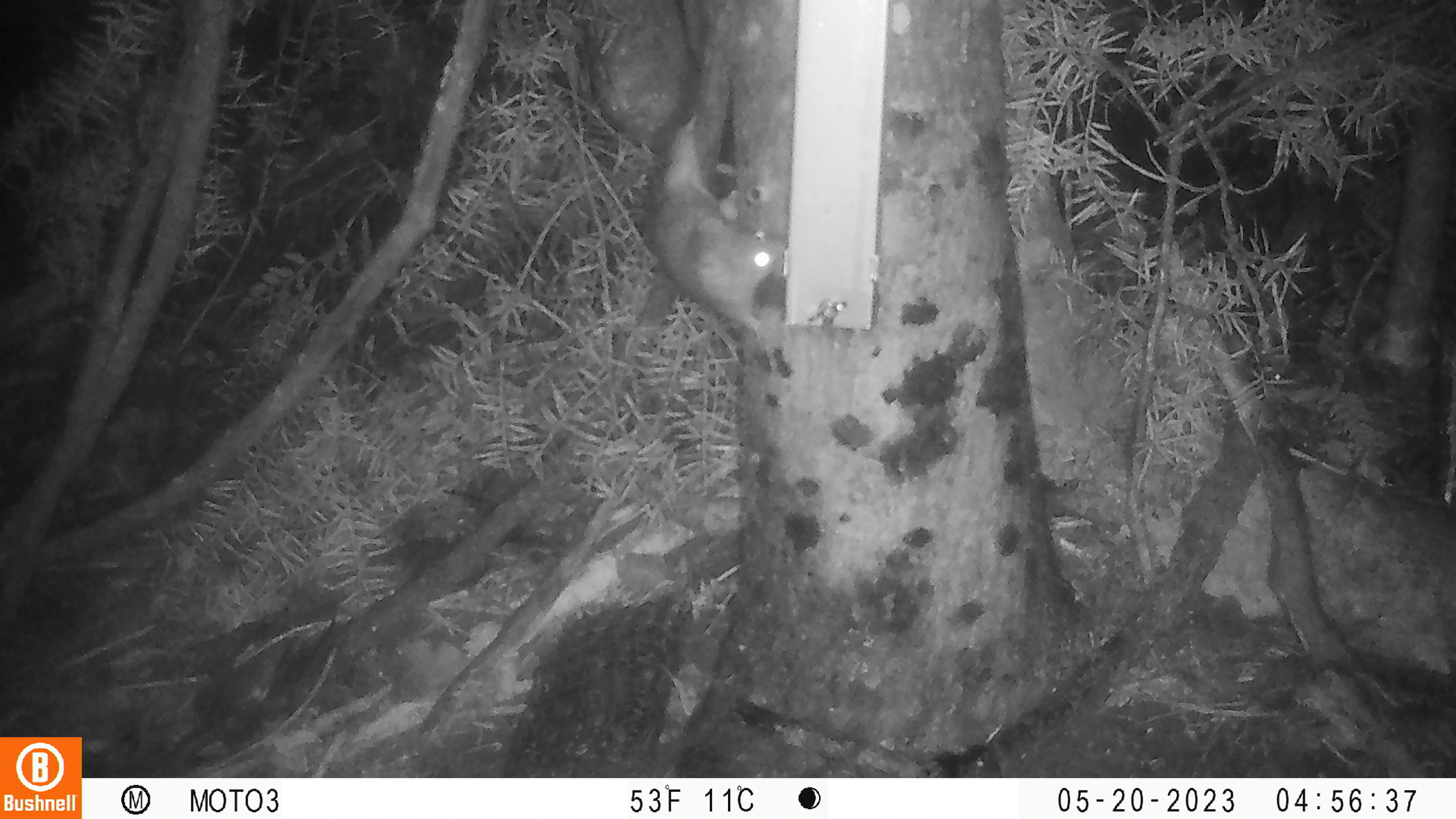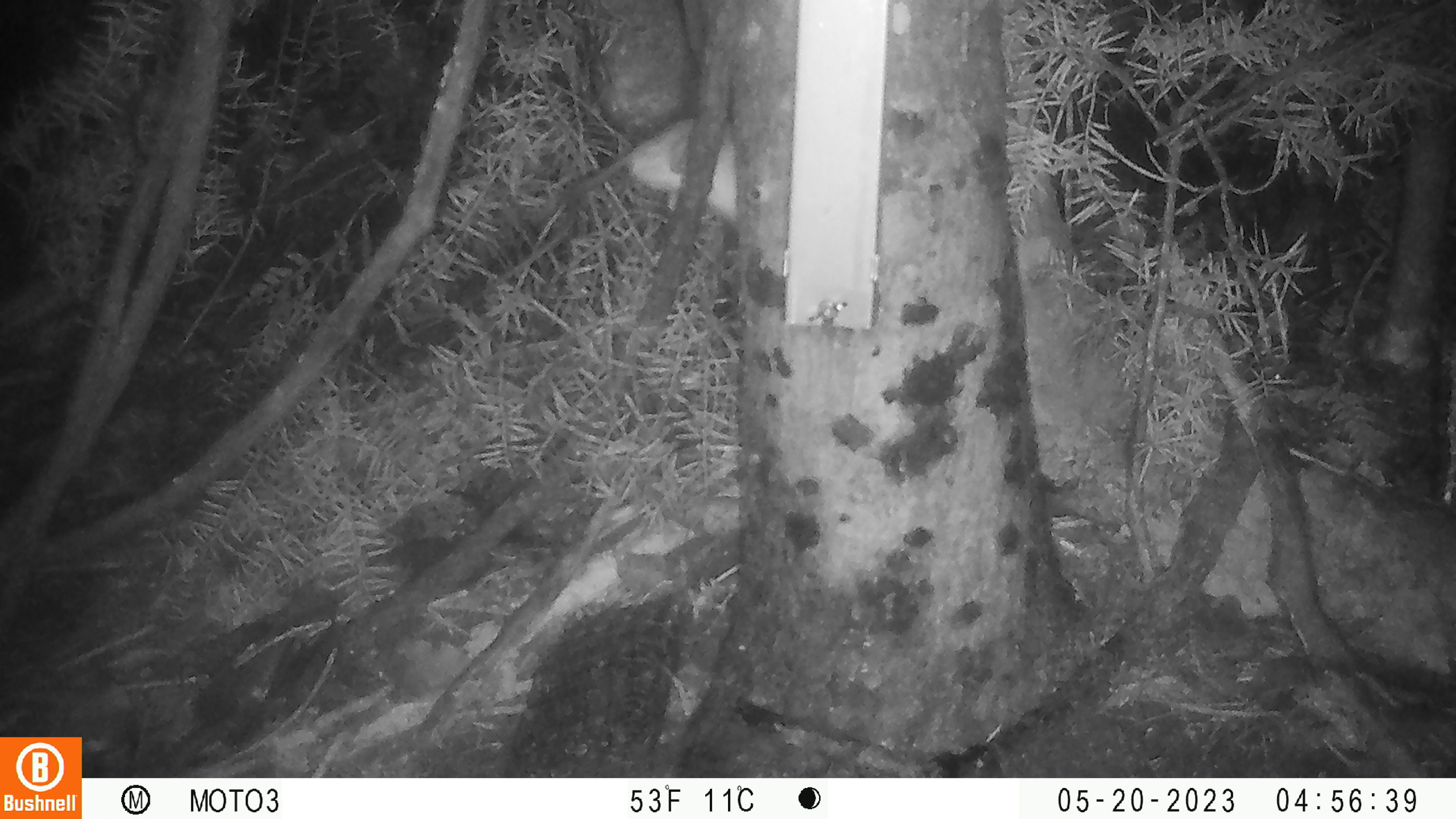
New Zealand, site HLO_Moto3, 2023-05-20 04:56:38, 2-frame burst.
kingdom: Animalia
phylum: Chordata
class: Mammalia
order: Rodentia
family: Muridae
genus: Rattus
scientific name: Rattus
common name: rat